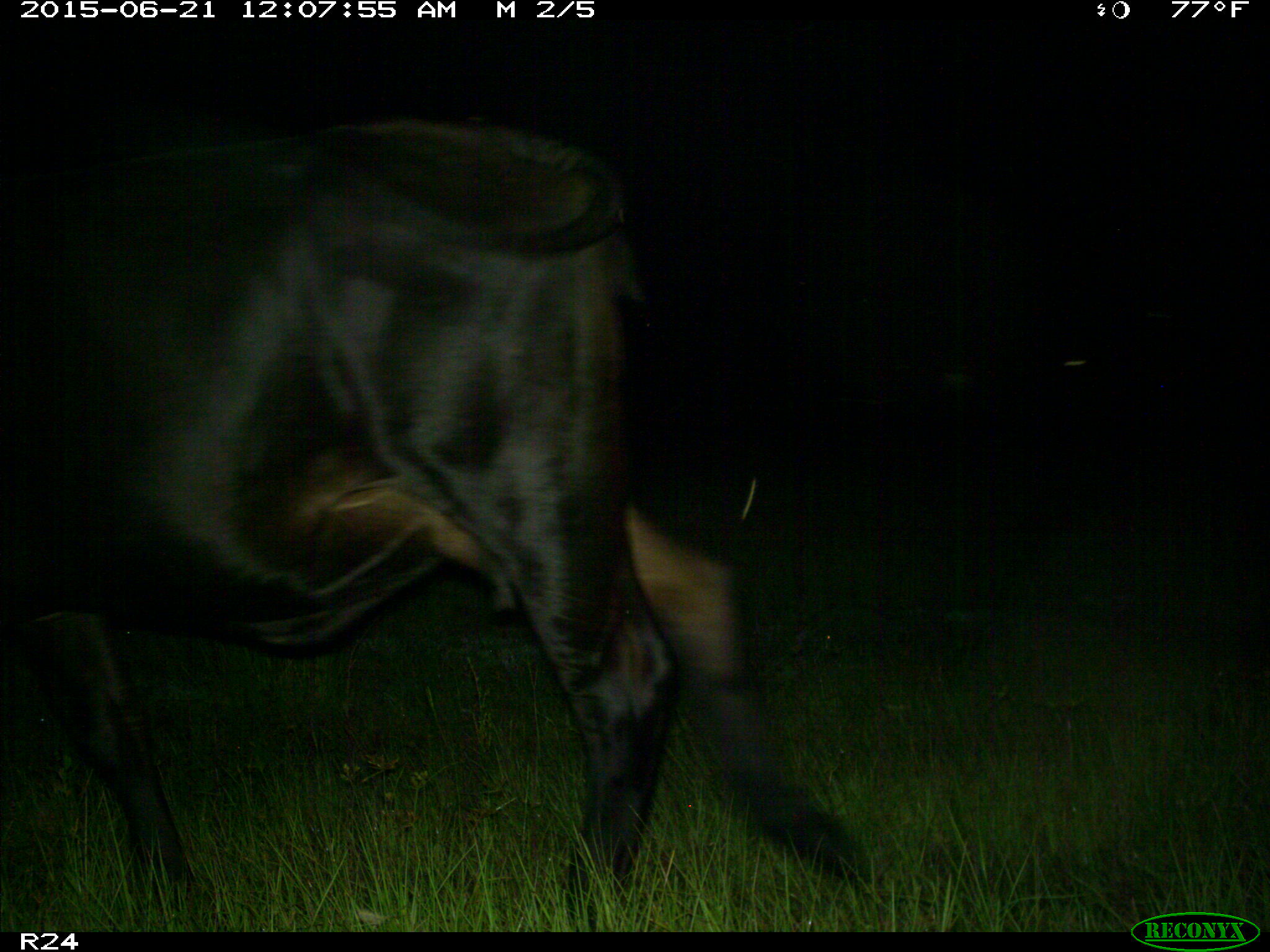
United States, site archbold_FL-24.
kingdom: Animalia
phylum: Chordata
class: Mammalia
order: Artiodactyla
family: Bovidae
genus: Bos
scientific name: Bos taurus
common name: domestic cow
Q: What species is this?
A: Bos taurus (domestic cow).